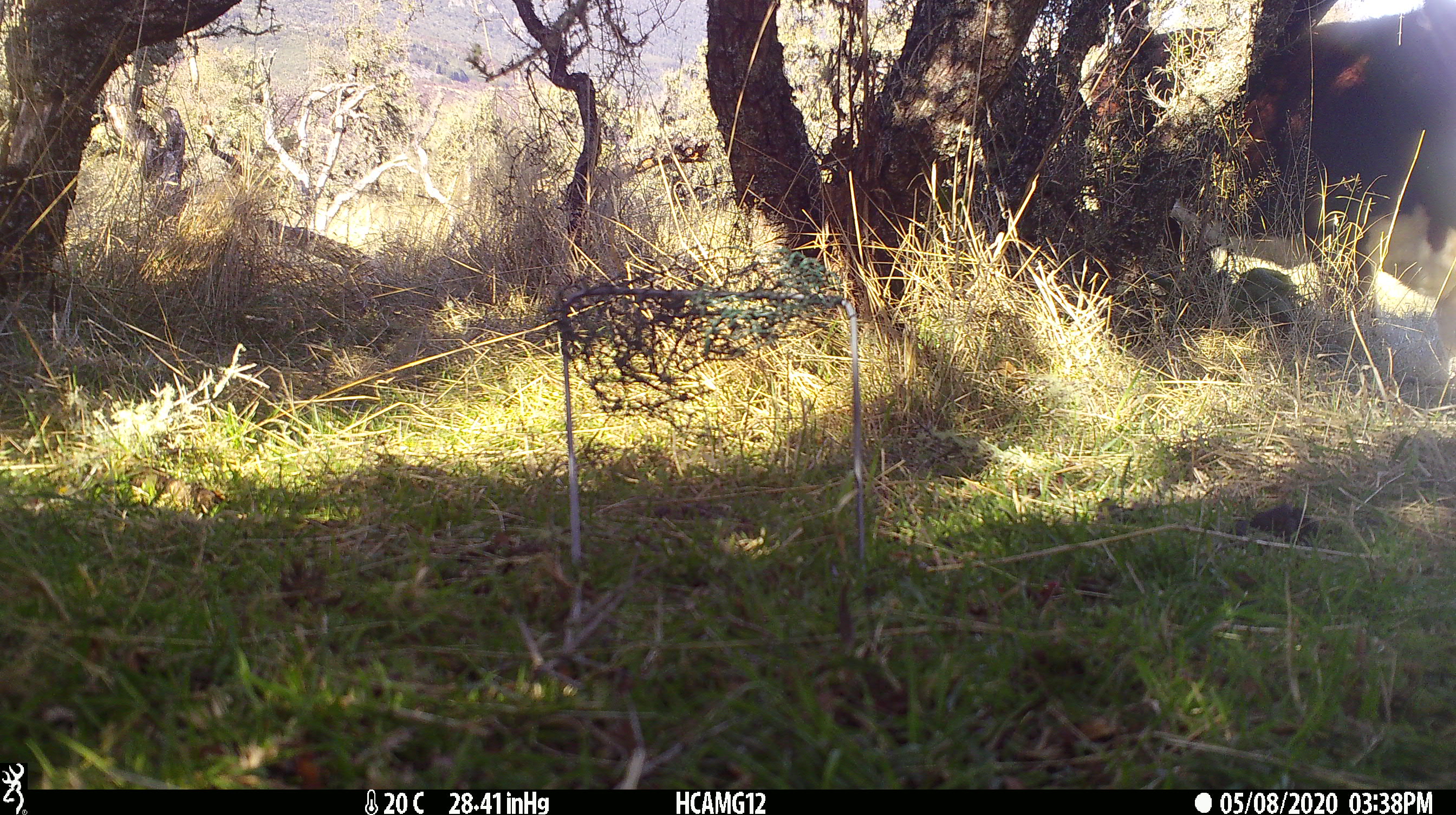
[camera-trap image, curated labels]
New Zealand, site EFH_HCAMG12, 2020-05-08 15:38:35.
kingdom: Animalia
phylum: Chordata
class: Mammalia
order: Artiodactyla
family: Bovidae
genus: Bos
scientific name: Bos taurus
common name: domestic cow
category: cow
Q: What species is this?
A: Cow (domestic cow) (Bos taurus).